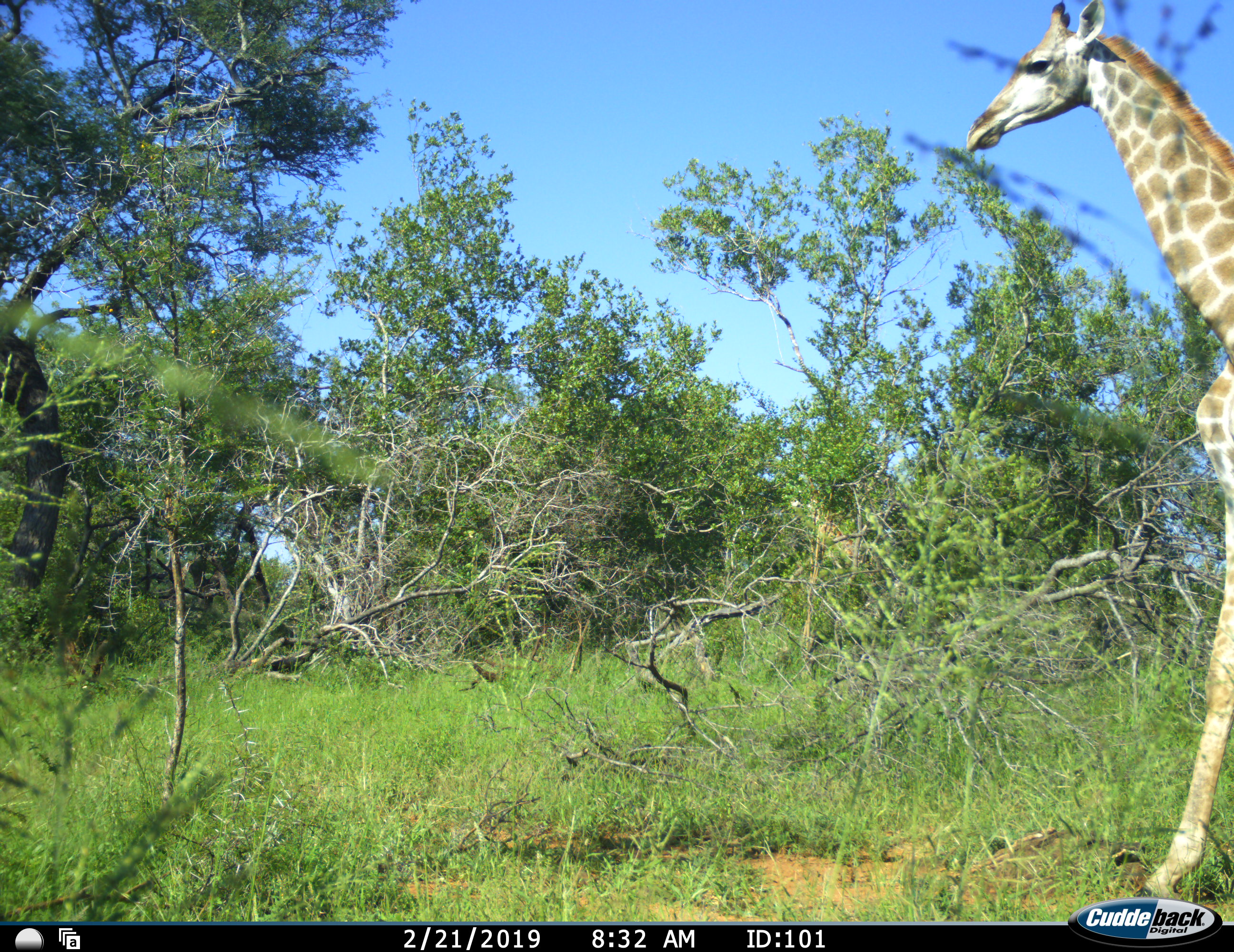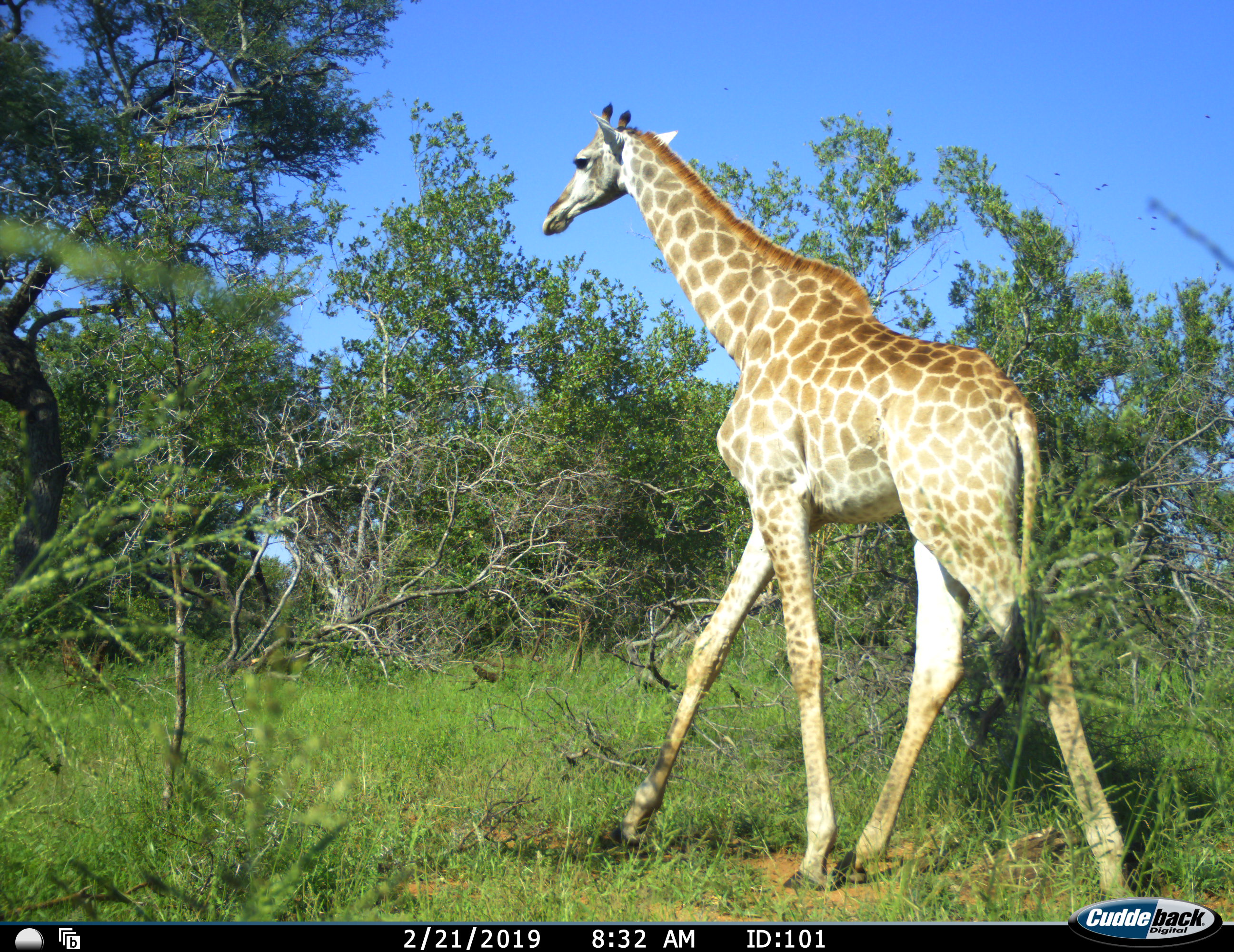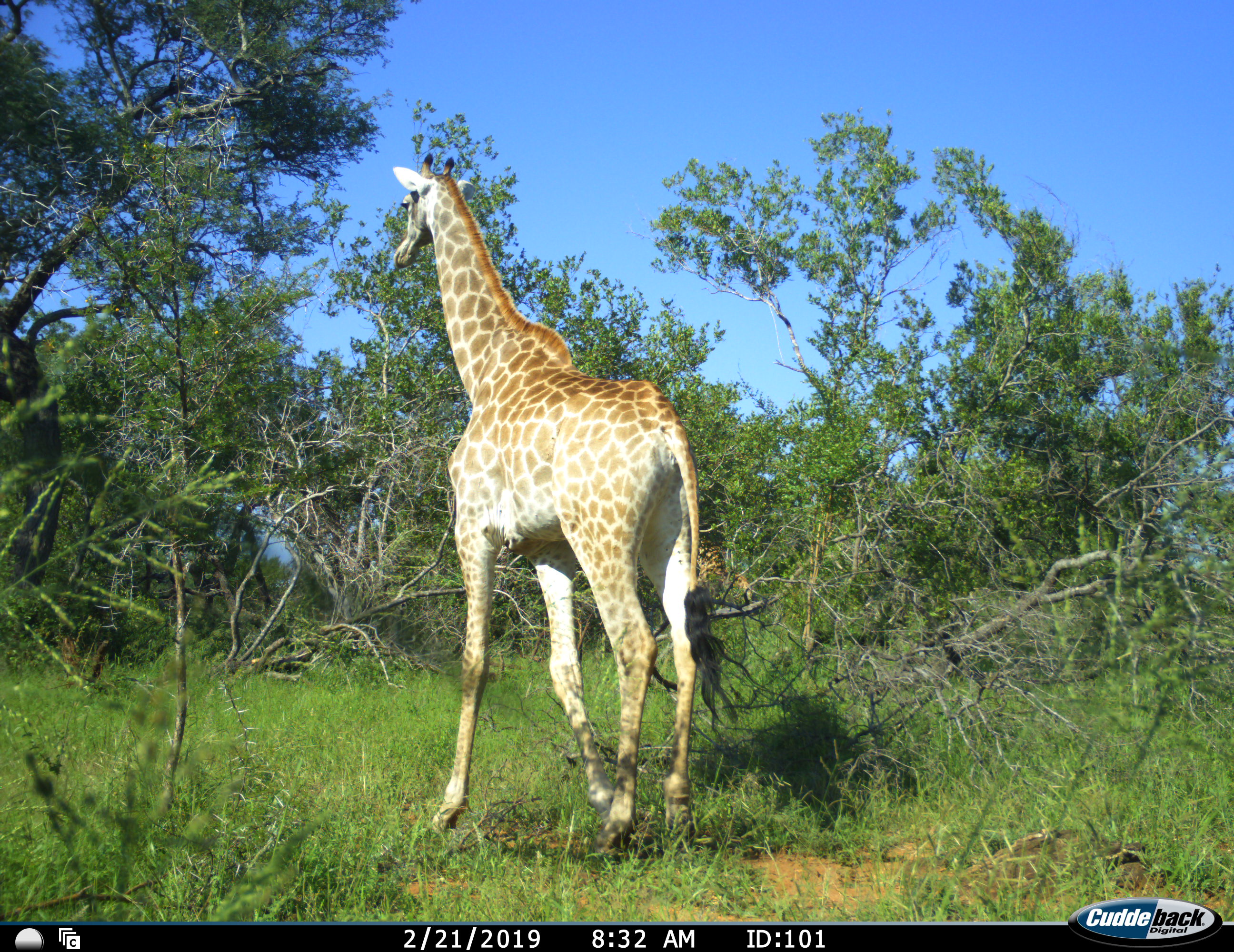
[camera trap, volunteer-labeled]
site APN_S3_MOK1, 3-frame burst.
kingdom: Animalia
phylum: Chordata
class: Mammalia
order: Artiodactyla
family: Giraffidae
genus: Giraffa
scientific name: Giraffa camelopardalis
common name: giraffe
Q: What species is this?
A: Giraffe (Giraffa camelopardalis).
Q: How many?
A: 1.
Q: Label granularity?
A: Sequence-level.